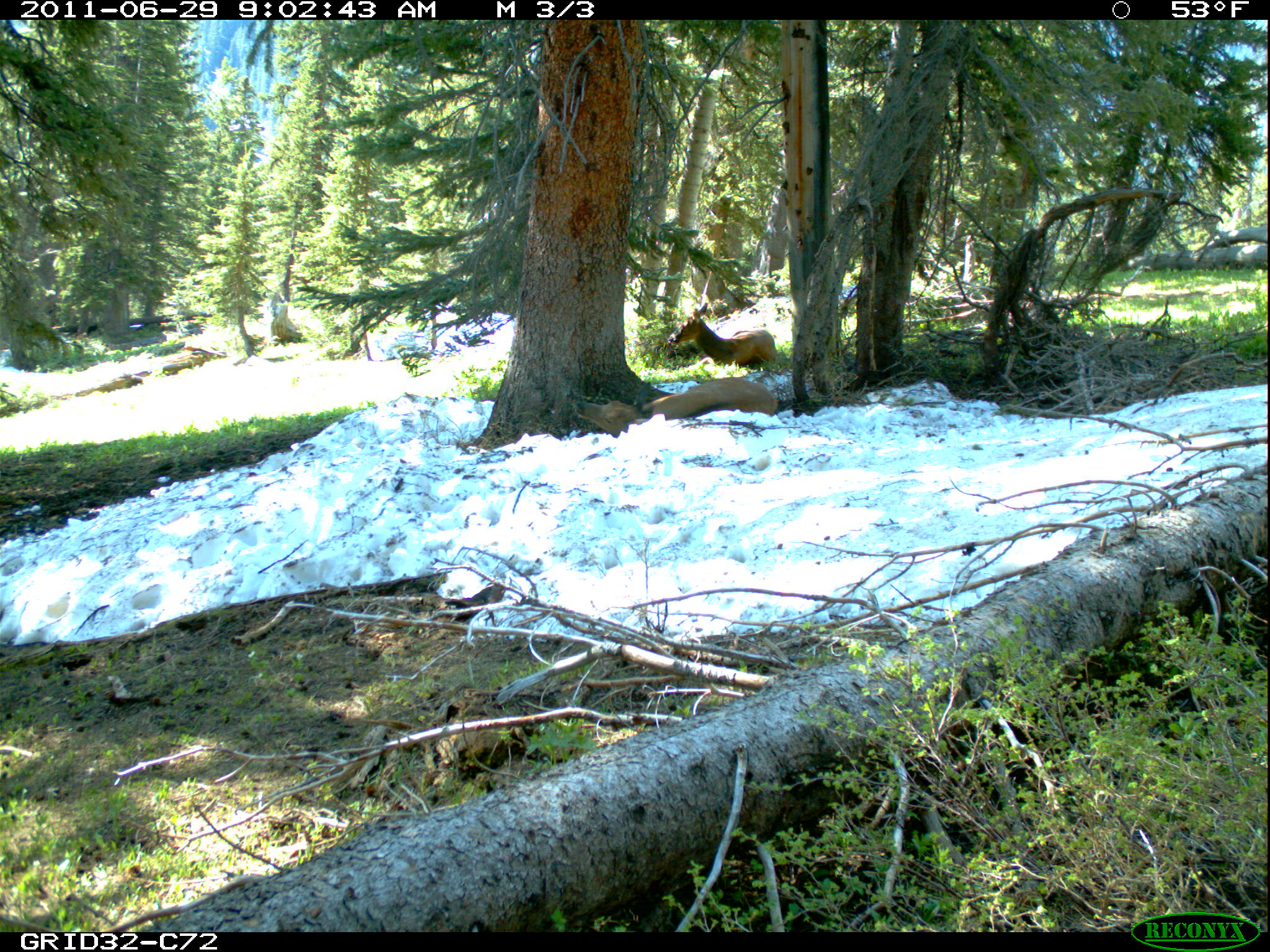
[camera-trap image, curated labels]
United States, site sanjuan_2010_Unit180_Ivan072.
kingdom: Animalia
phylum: Chordata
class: Mammalia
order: Artiodactyla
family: Cervidae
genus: Cervus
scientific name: Cervus elaphus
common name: red deer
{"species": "Cervus elaphus (red deer)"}